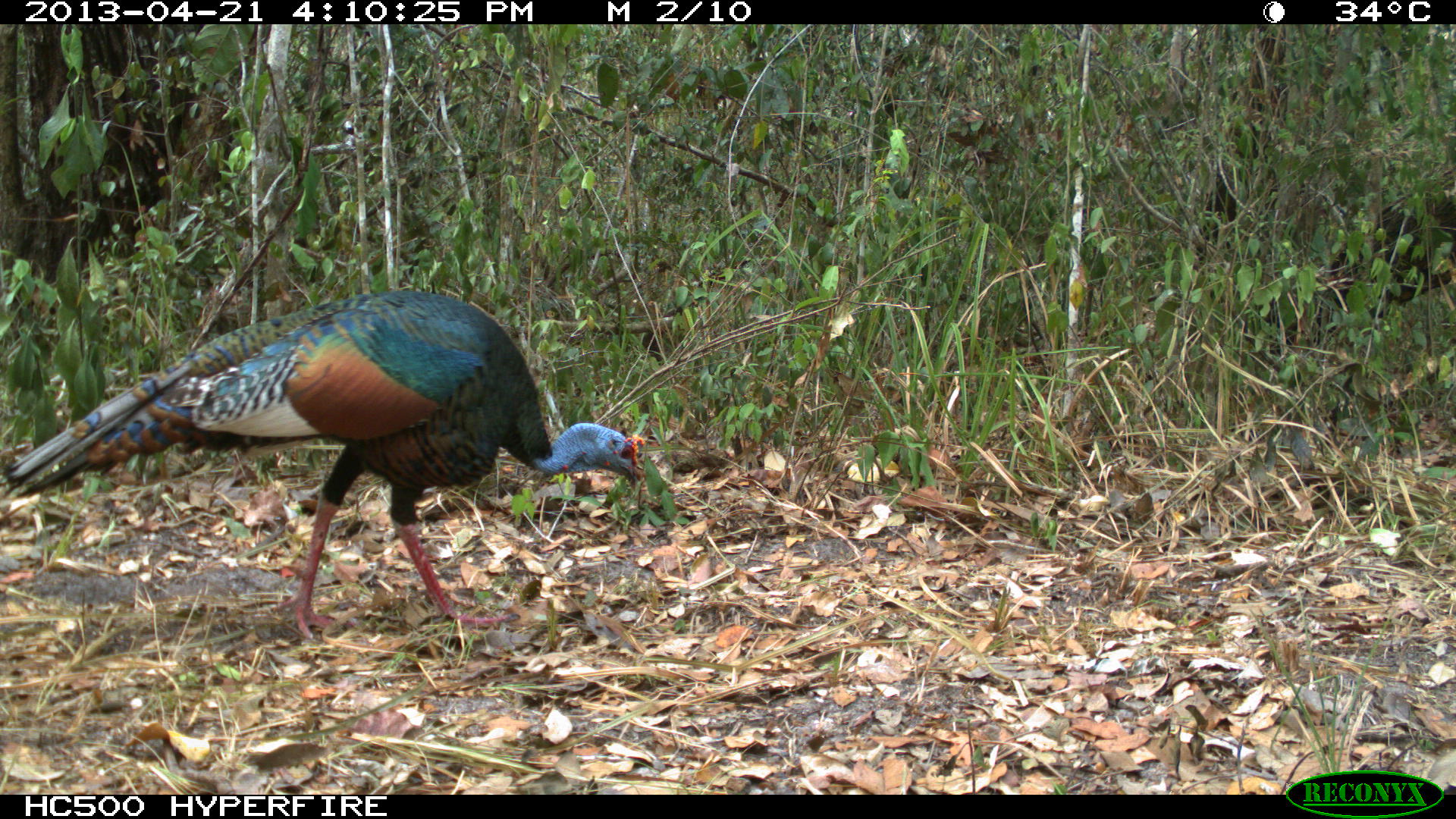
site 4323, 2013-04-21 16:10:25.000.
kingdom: Animalia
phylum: Chordata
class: Aves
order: Galliformes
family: Phasianidae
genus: Meleagris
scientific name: Meleagris ocellata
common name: ocellated turkey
Meleagris ocellata (ocellated turkey), count 1, sex male.